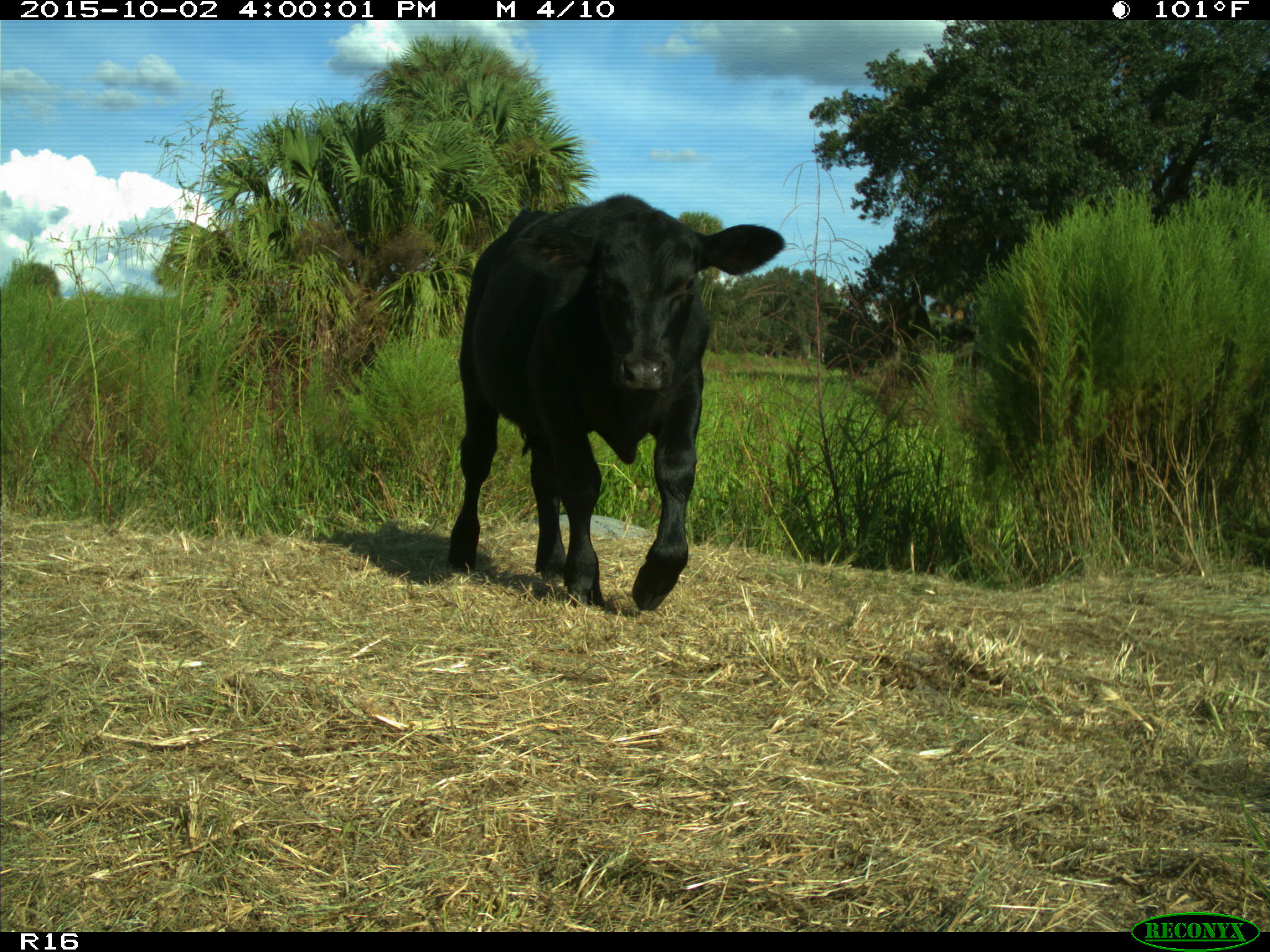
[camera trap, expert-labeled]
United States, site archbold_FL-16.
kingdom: Animalia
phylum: Chordata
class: Mammalia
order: Artiodactyla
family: Bovidae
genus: Bos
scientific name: Bos taurus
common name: domestic cow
Bos taurus (domestic cow).